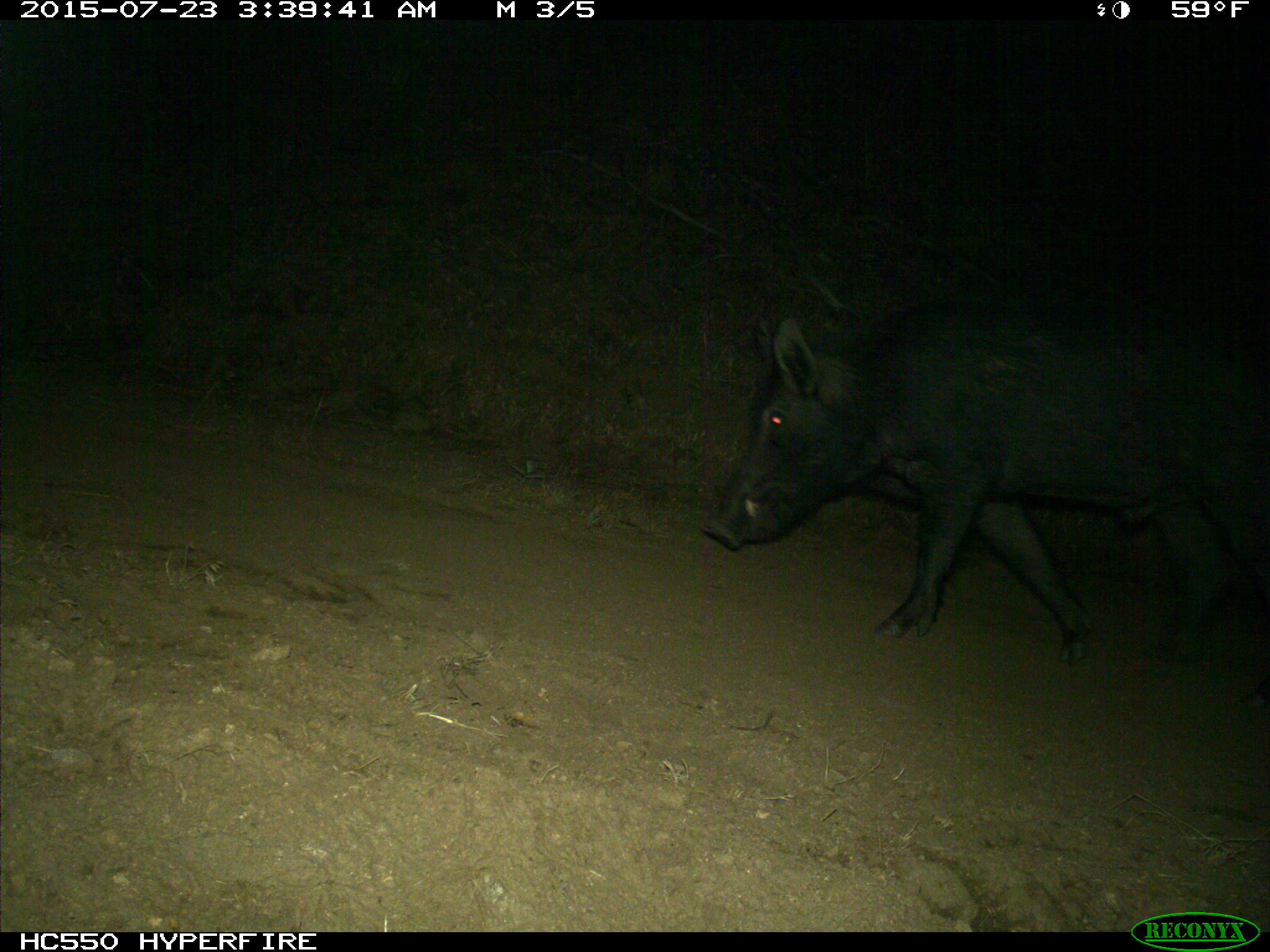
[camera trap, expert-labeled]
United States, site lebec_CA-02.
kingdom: Animalia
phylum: Chordata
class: Mammalia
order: Artiodactyla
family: Suidae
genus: Sus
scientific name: Sus scrofa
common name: wild boar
Sus scrofa (wild boar).